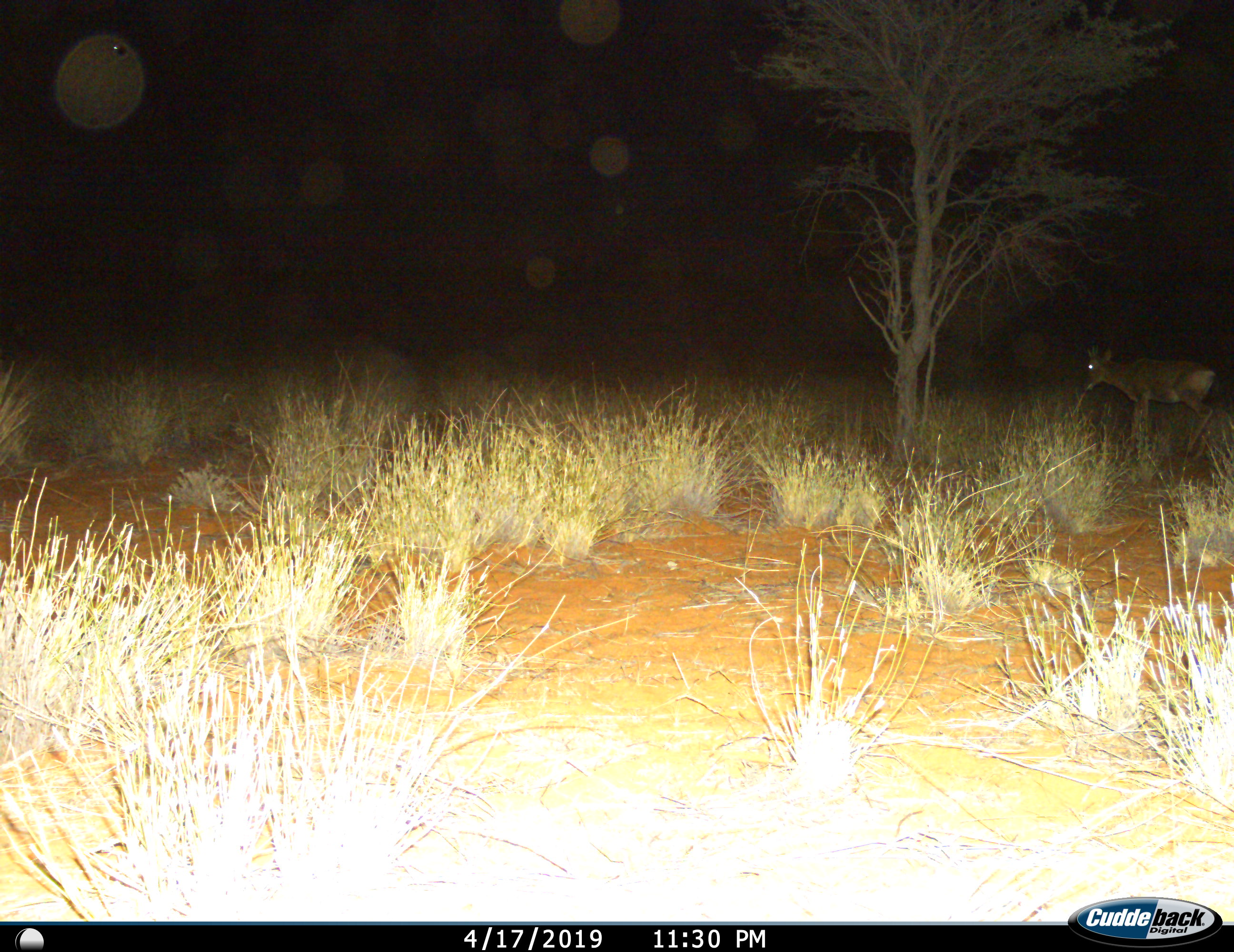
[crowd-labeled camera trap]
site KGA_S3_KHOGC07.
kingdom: Animalia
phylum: Chordata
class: Mammalia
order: Artiodactyla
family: Bovidae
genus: Alcelaphus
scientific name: Alcelaphus buselaphus caama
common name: red hartebeest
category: hartebeestred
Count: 1.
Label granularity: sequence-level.